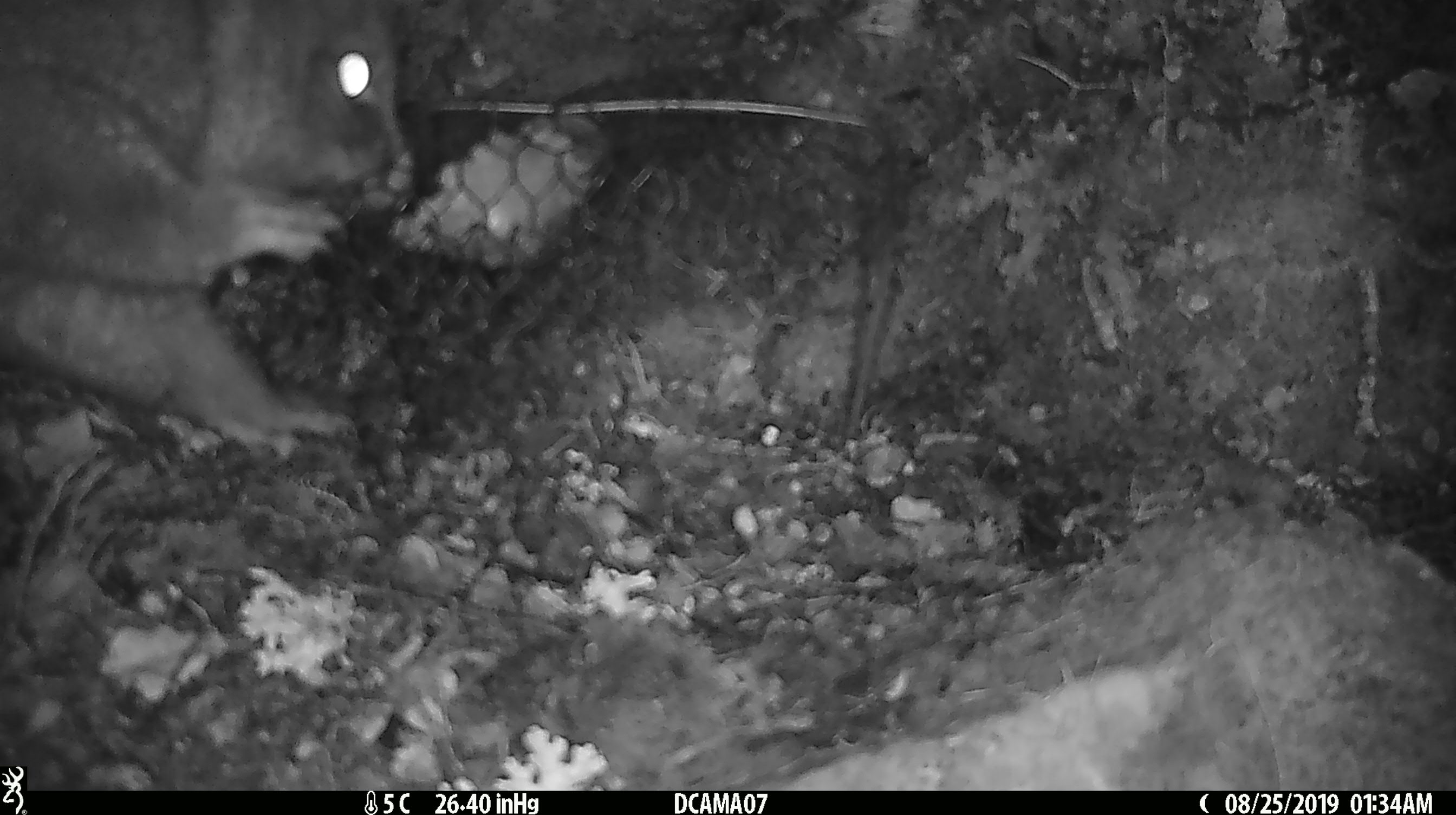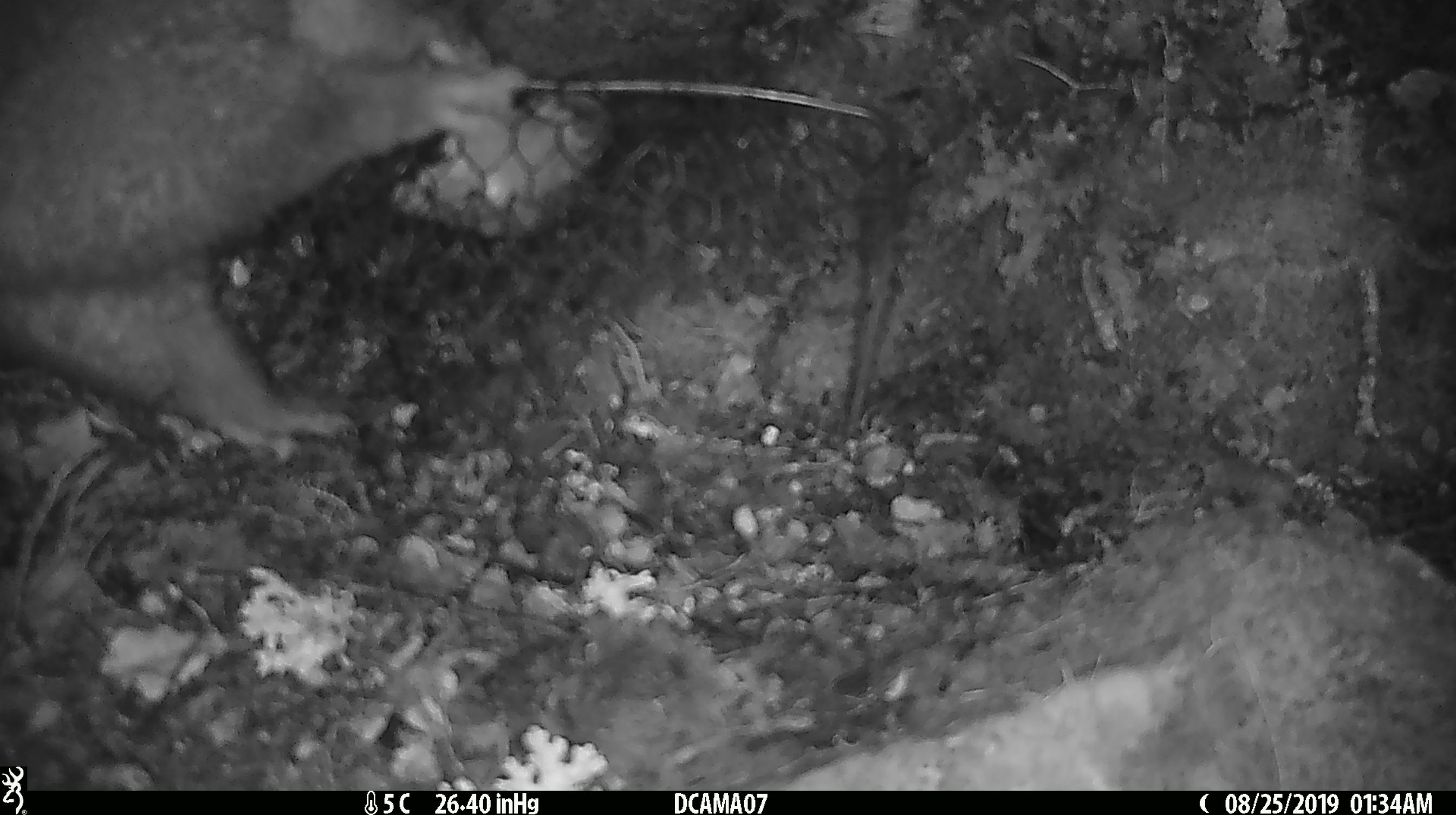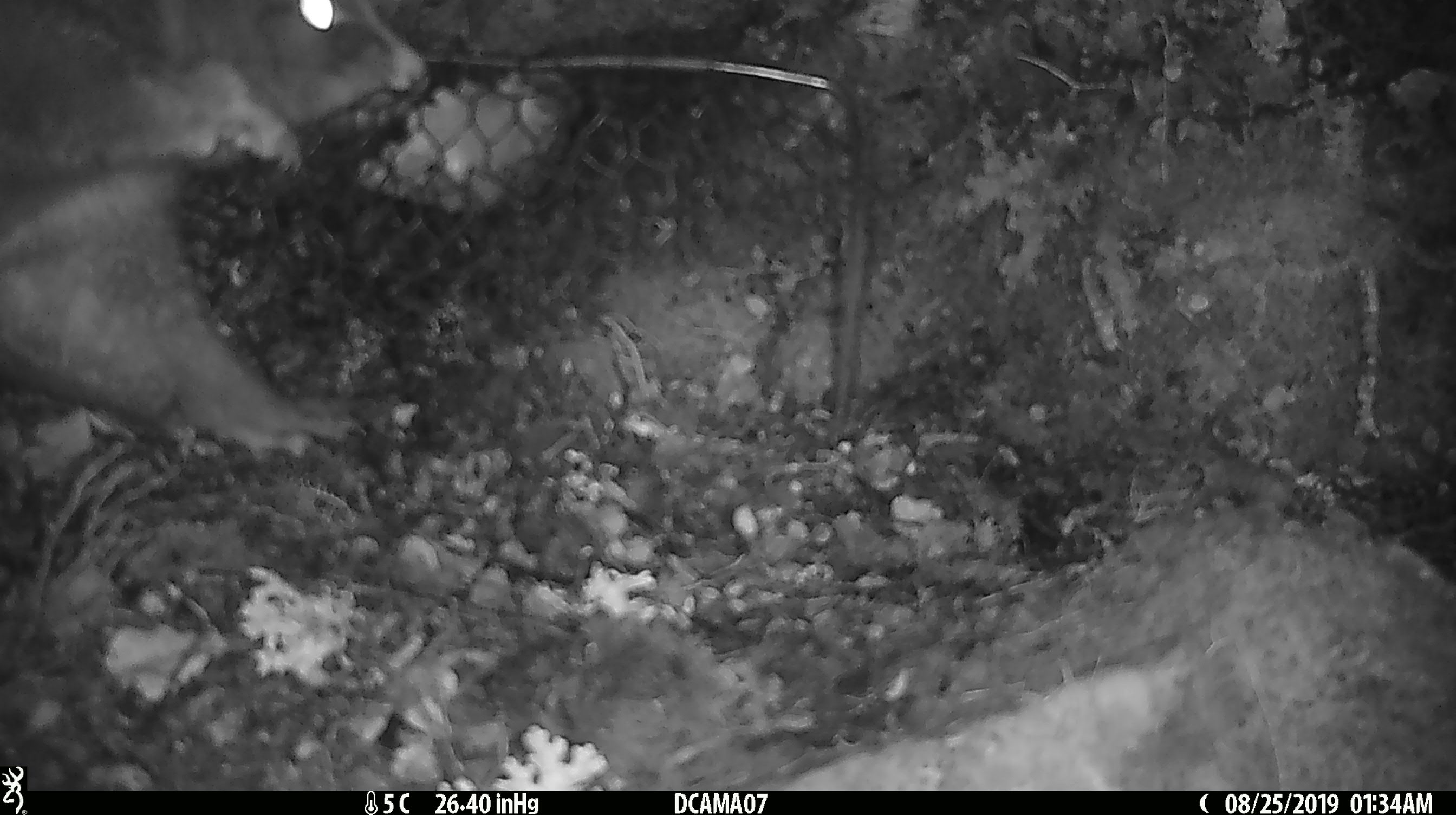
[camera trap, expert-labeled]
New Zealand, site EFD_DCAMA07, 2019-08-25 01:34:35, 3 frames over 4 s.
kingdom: Animalia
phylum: Chordata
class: Mammalia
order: Diprotodontia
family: Phalangeridae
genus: Trichosurus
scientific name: Trichosurus vulpecula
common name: common brushtail possum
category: possum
Possum (common brushtail possum) (Trichosurus vulpecula).